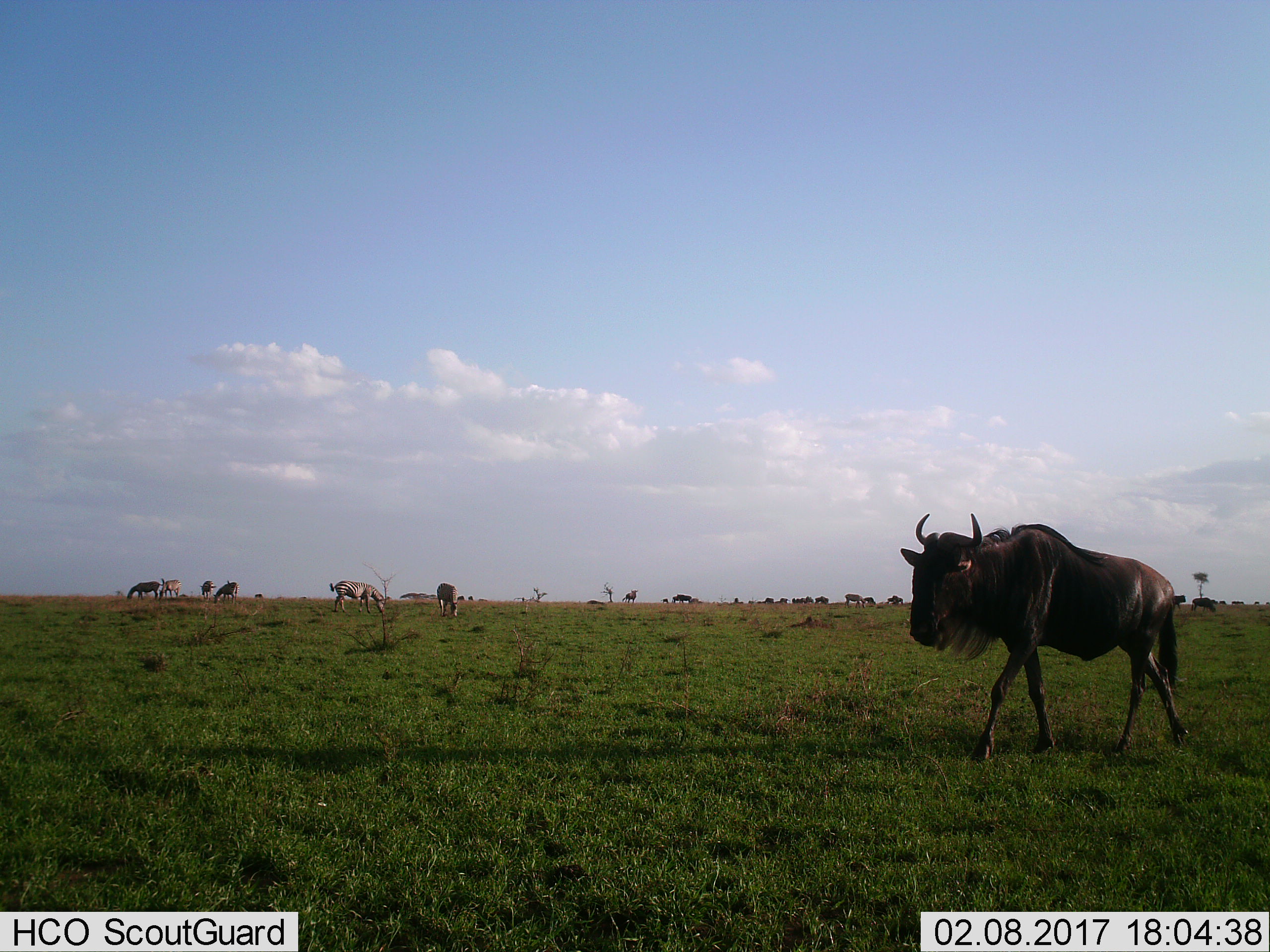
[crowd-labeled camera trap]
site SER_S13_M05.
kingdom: Animalia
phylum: Chordata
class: Mammalia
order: Artiodactyla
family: Bovidae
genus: Connochaetes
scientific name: Connochaetes taurinus taurinus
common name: blue wildebeest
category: wildebeestblue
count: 6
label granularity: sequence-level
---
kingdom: Animalia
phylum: Chordata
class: Mammalia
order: Perissodactyla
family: Equidae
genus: Equus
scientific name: Equus quagga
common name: plains zebra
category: zebraplains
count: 7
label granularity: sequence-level